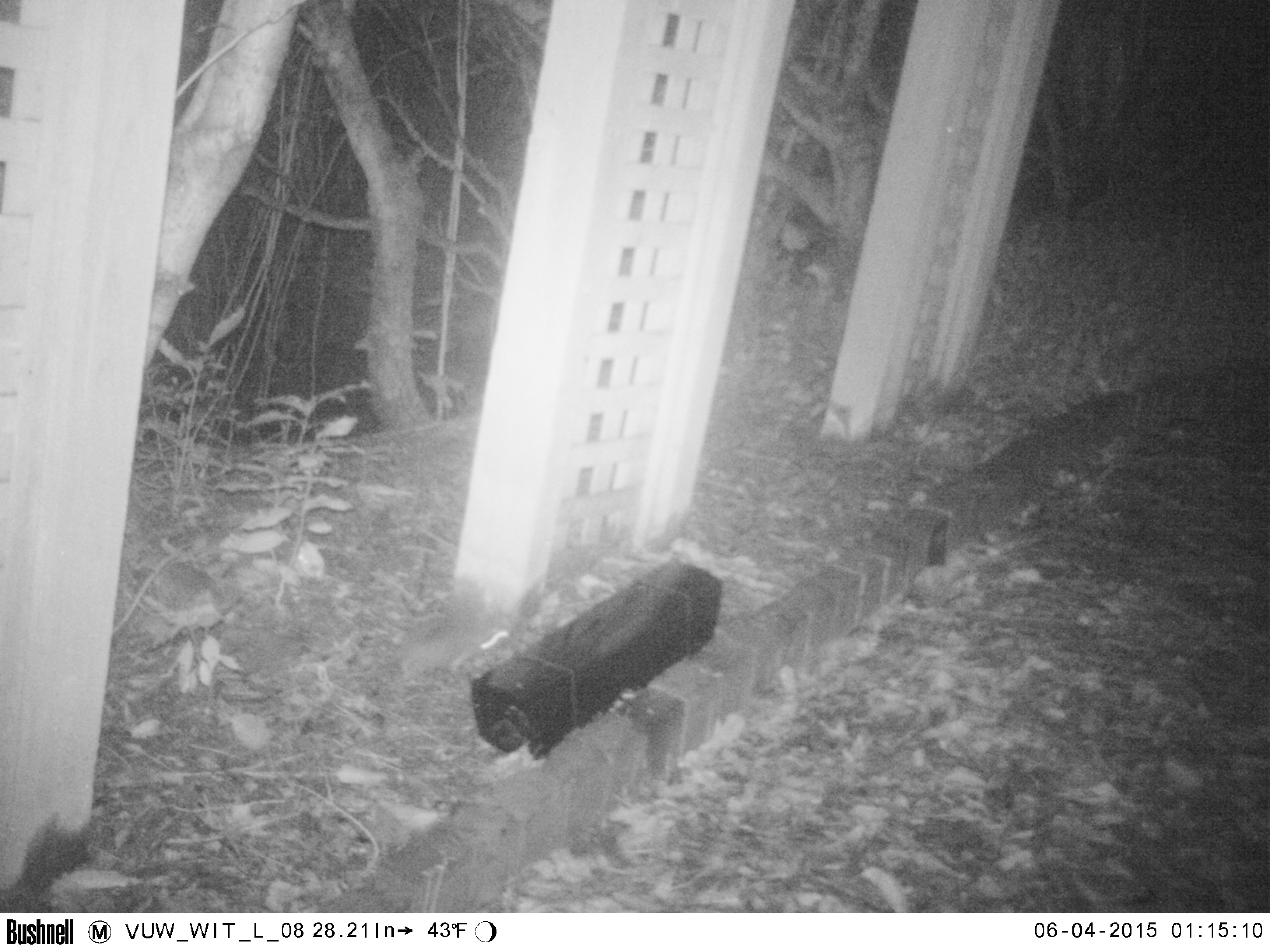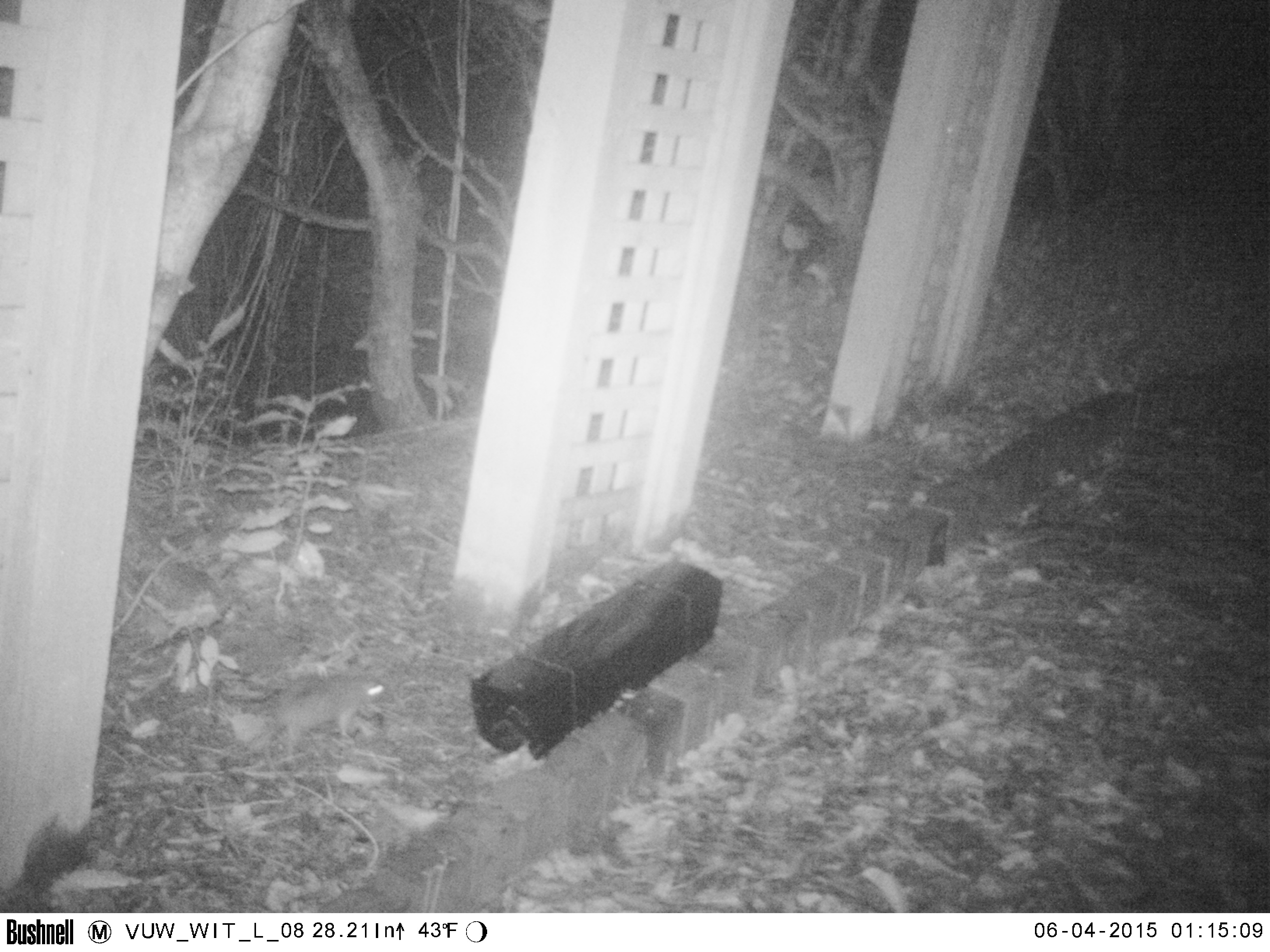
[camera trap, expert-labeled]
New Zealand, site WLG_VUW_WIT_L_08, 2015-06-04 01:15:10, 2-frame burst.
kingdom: Animalia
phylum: Chordata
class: Mammalia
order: Rodentia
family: Muridae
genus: Rattus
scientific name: Rattus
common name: rat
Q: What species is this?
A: Rat (Rattus).